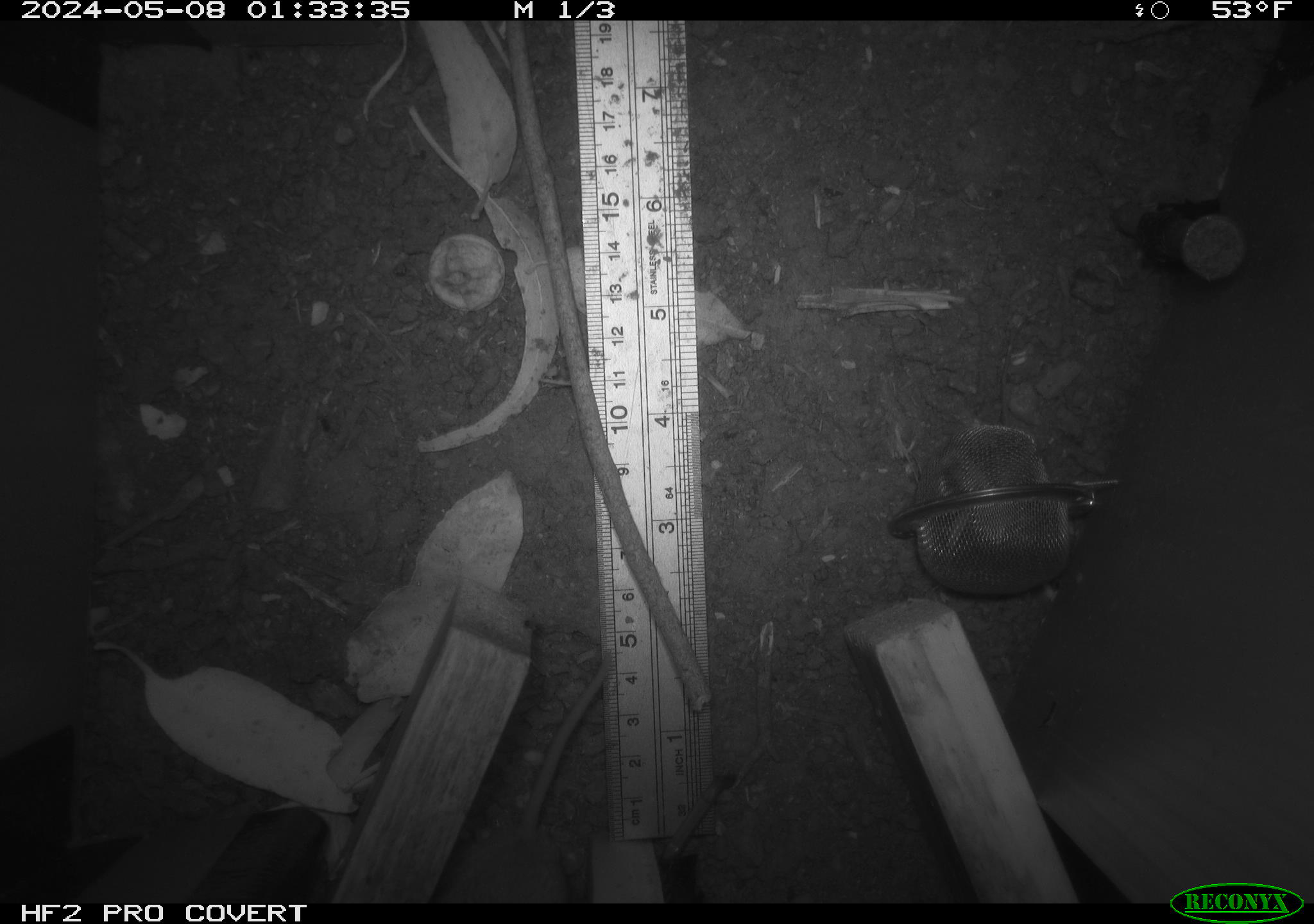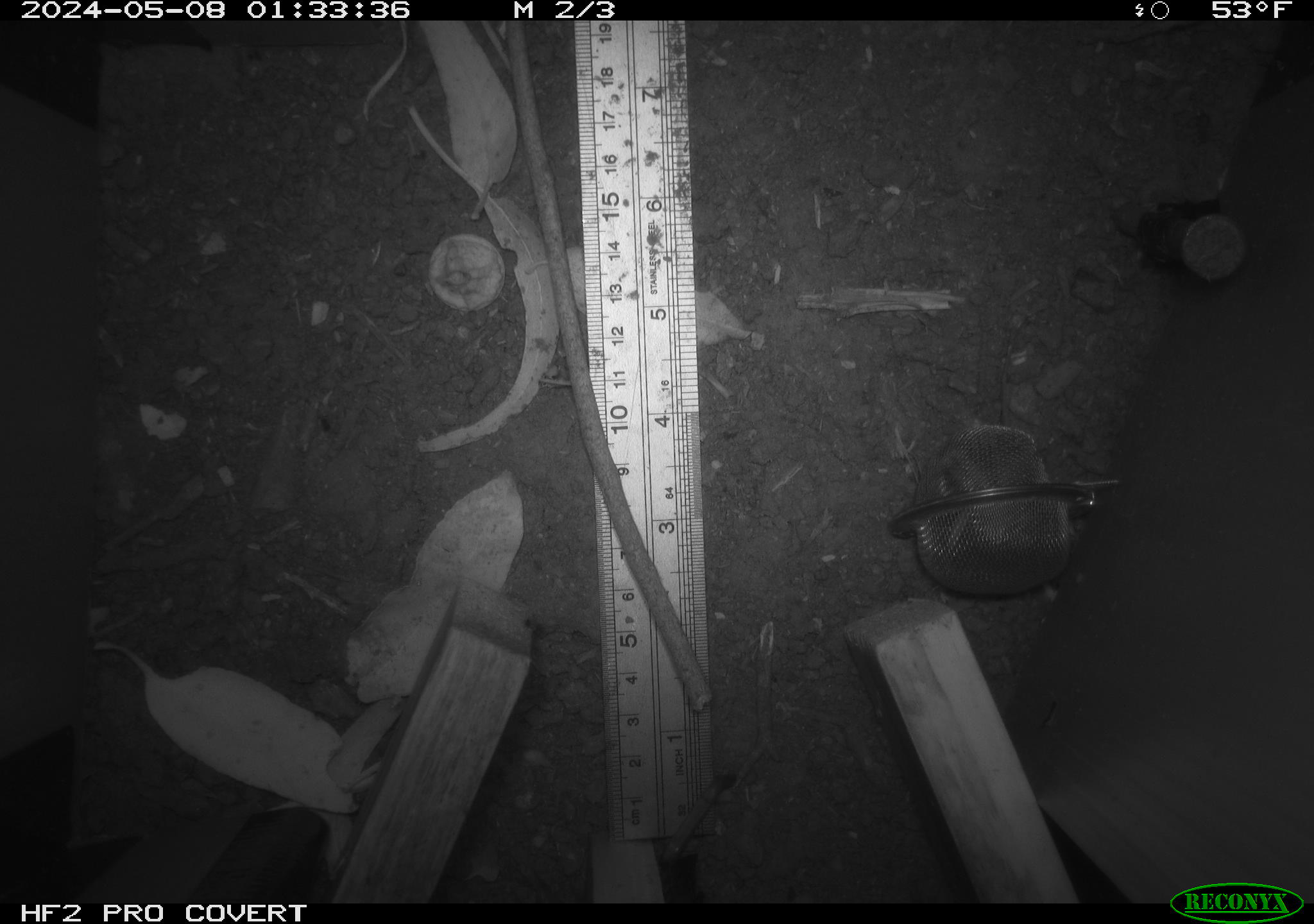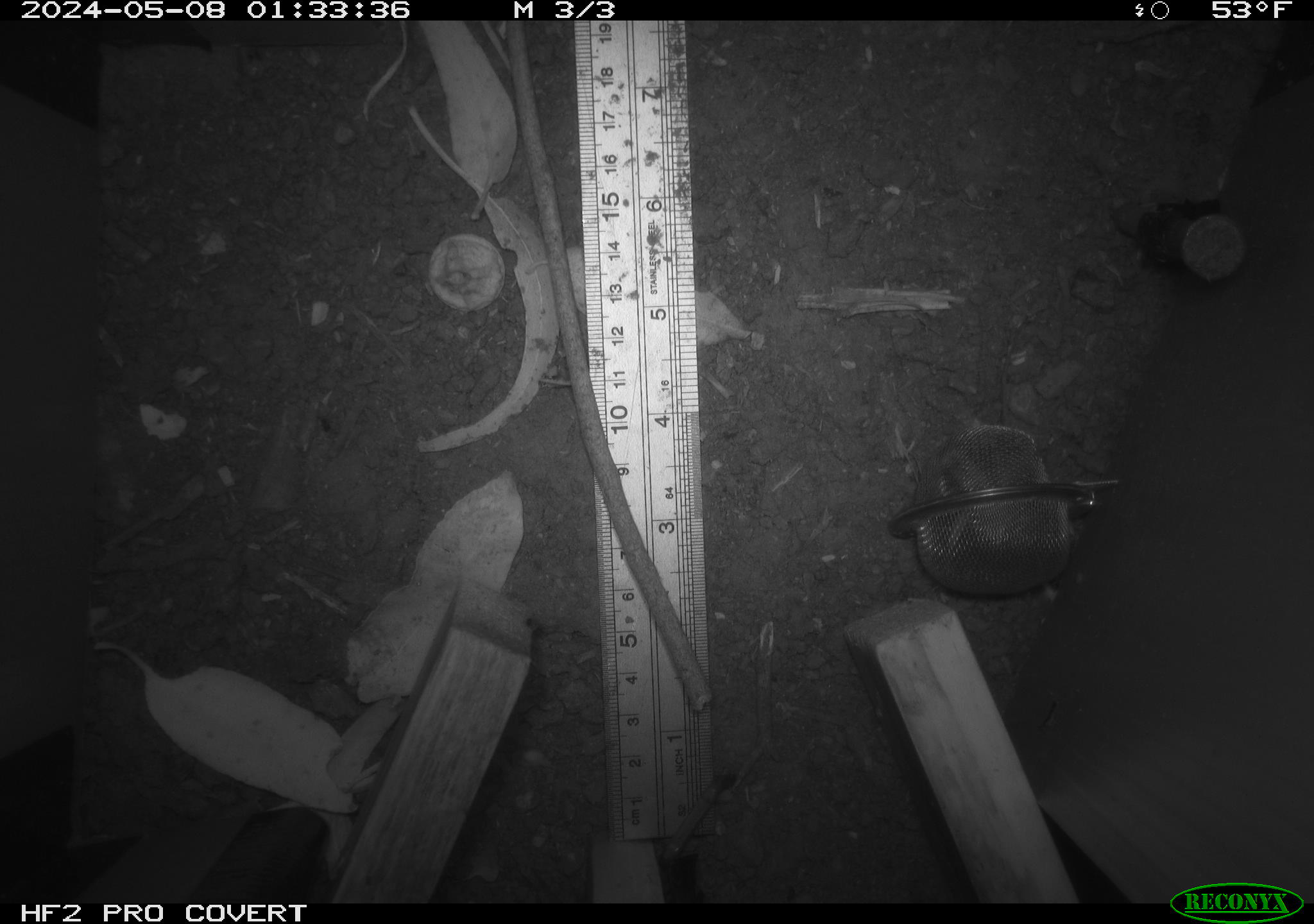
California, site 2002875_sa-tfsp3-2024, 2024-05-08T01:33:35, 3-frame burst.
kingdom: Animalia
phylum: Chordata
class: Mammalia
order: Rodentia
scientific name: Rodentia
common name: rodent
Rodent (Rodentia).